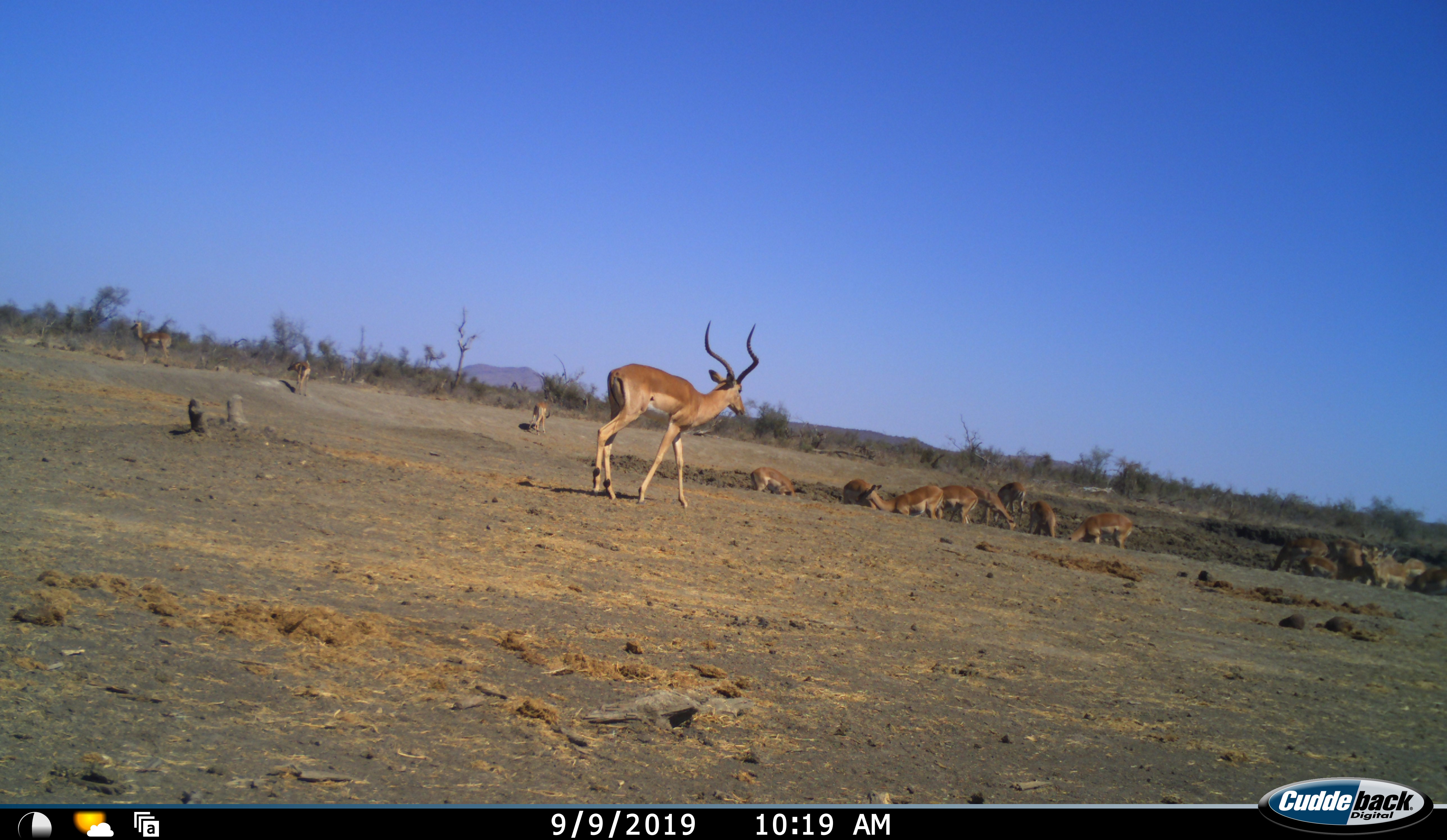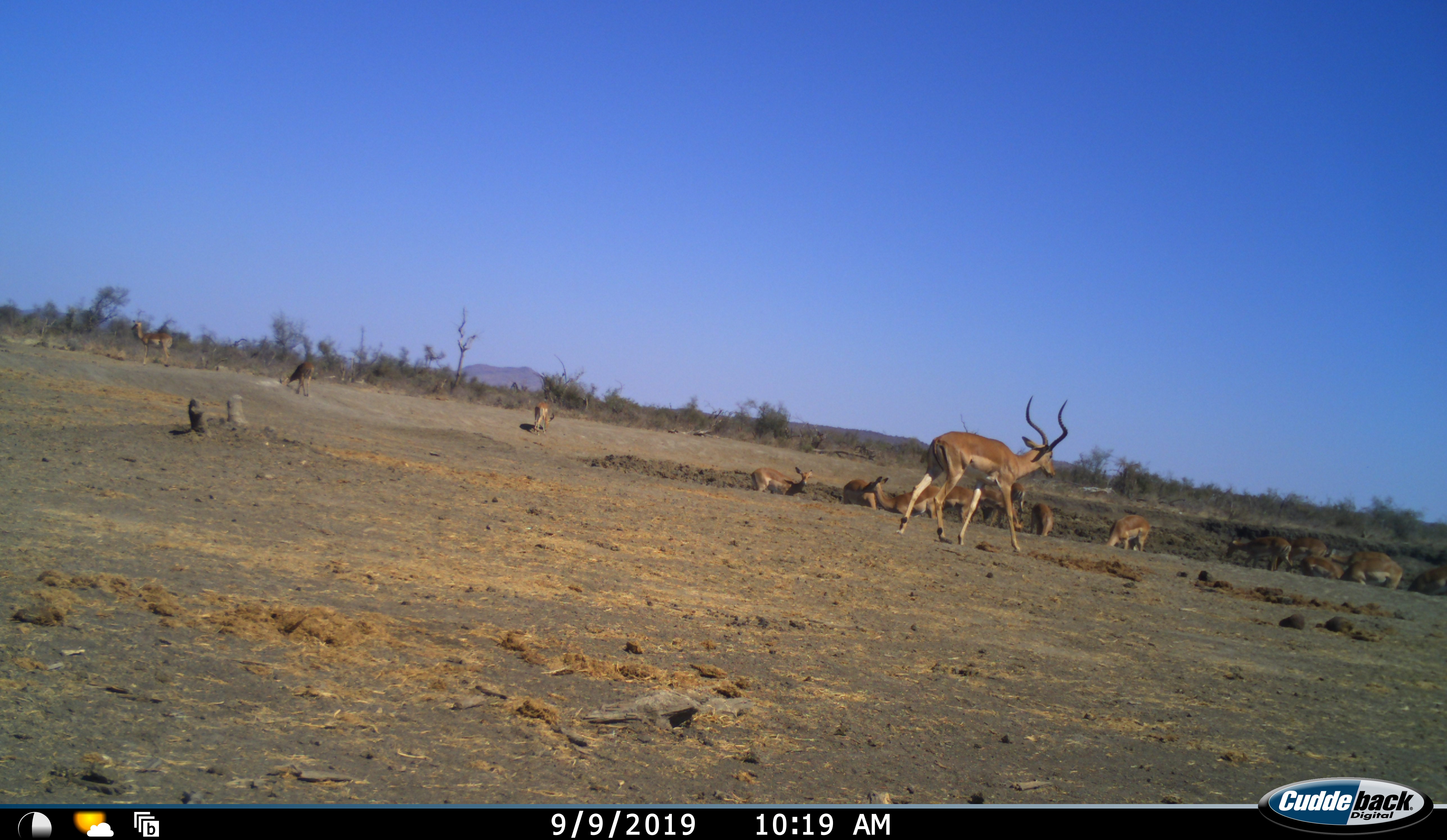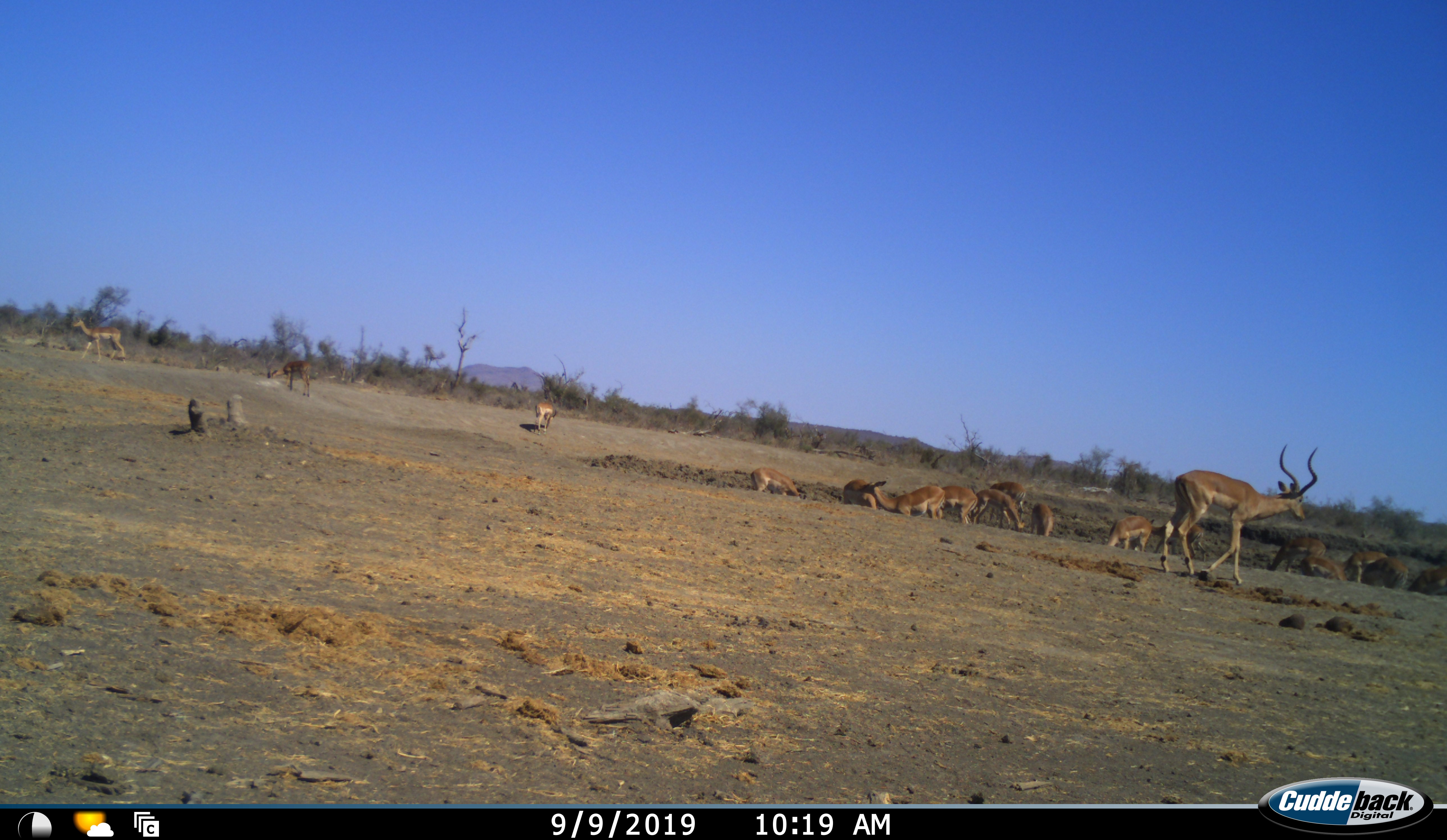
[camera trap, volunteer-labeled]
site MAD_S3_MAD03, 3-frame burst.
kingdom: Animalia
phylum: Chordata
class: Mammalia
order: Artiodactyla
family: Bovidae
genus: Aepyceros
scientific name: Aepyceros melampus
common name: impala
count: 11-50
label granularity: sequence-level